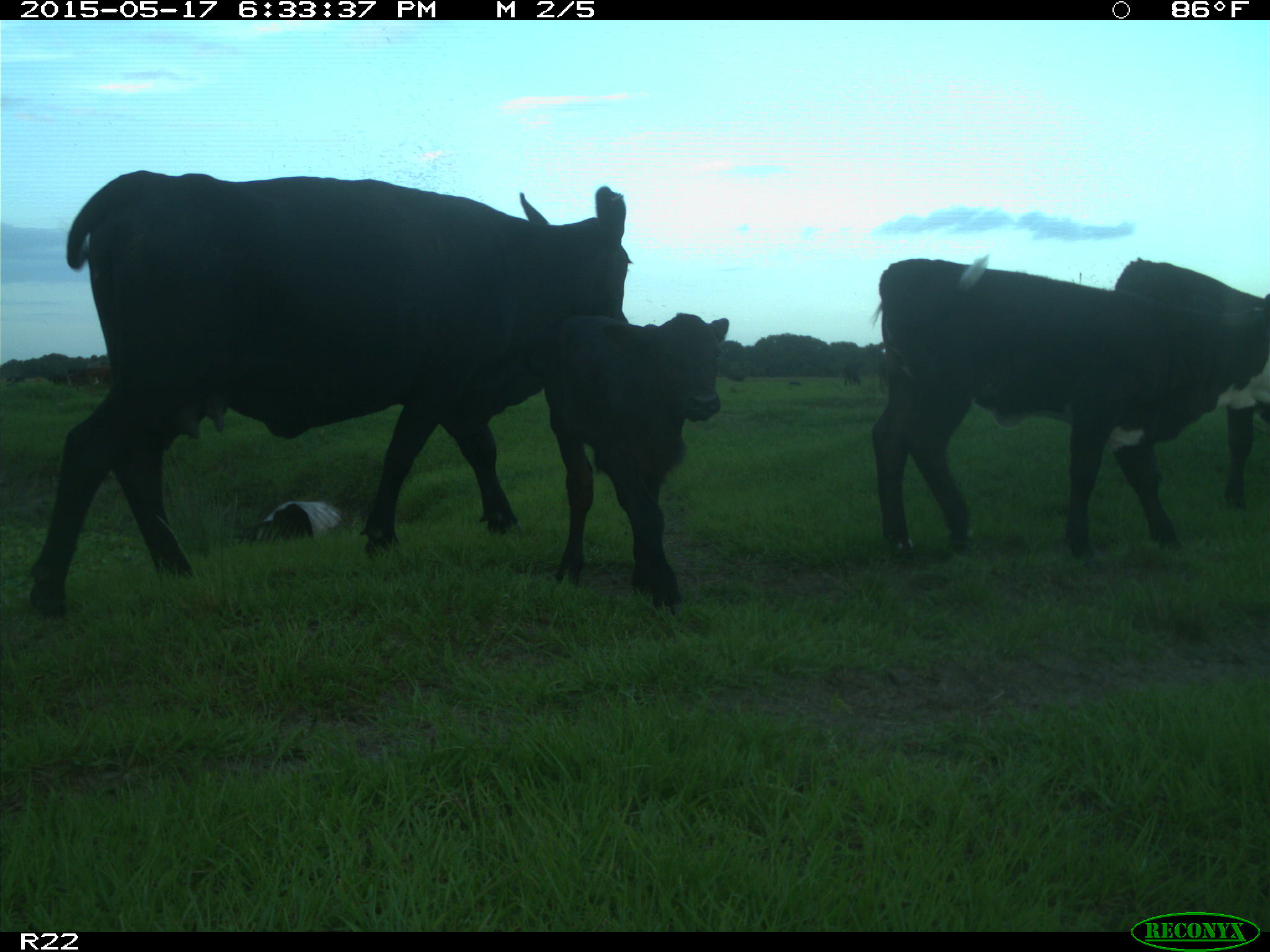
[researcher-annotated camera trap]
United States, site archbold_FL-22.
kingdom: Animalia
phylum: Chordata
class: Mammalia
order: Artiodactyla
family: Bovidae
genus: Bos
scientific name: Bos taurus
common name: domestic cow